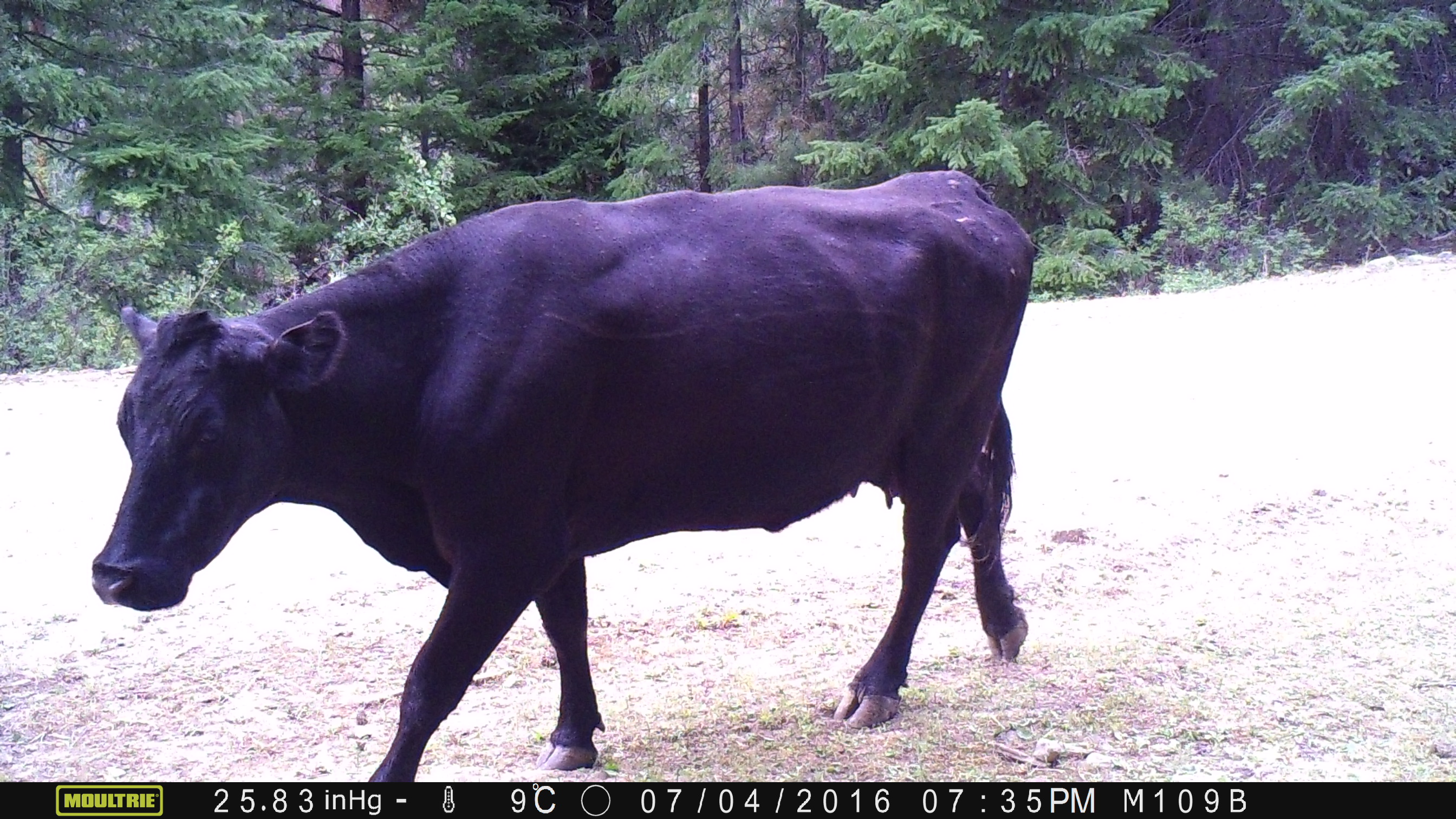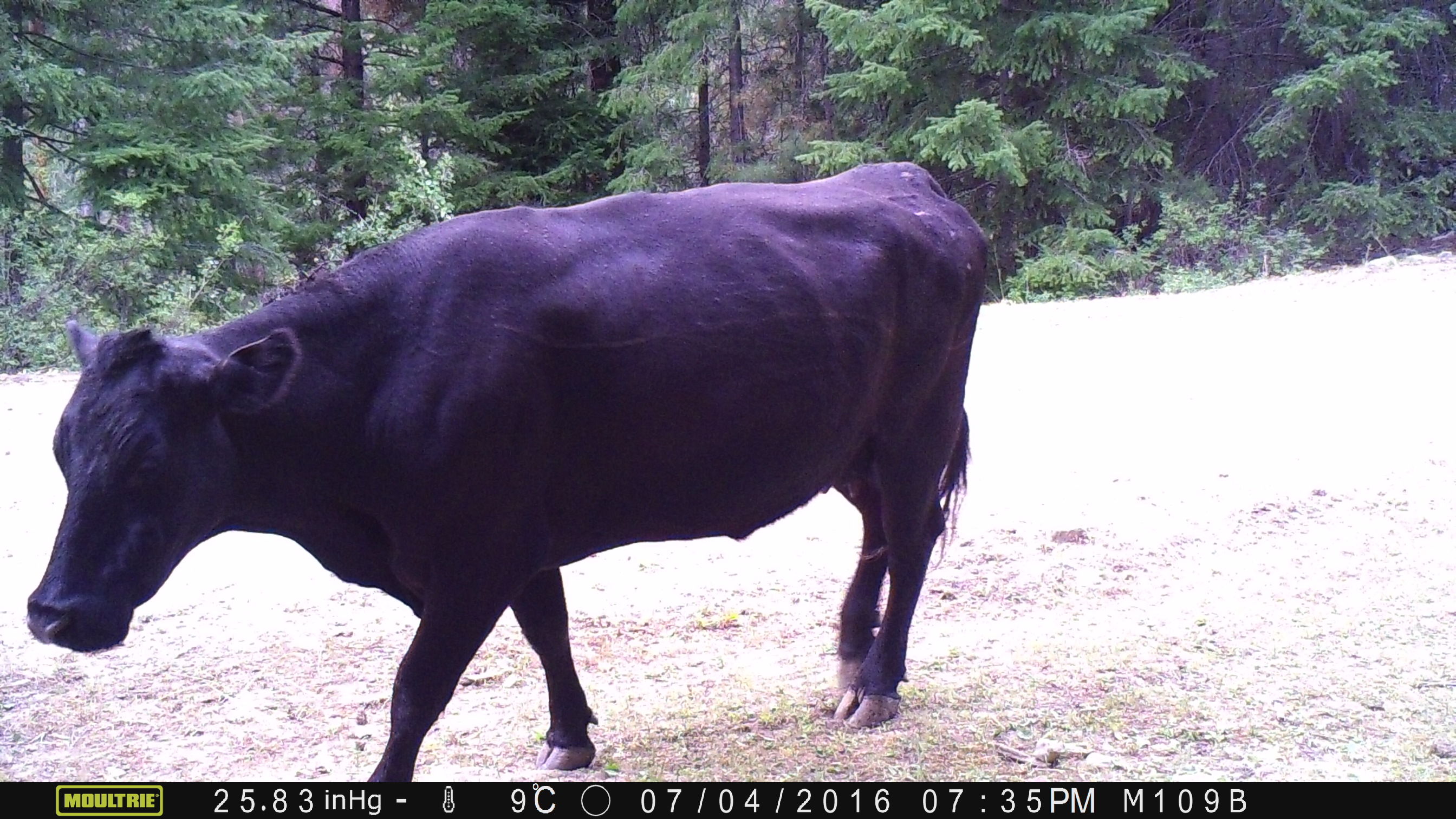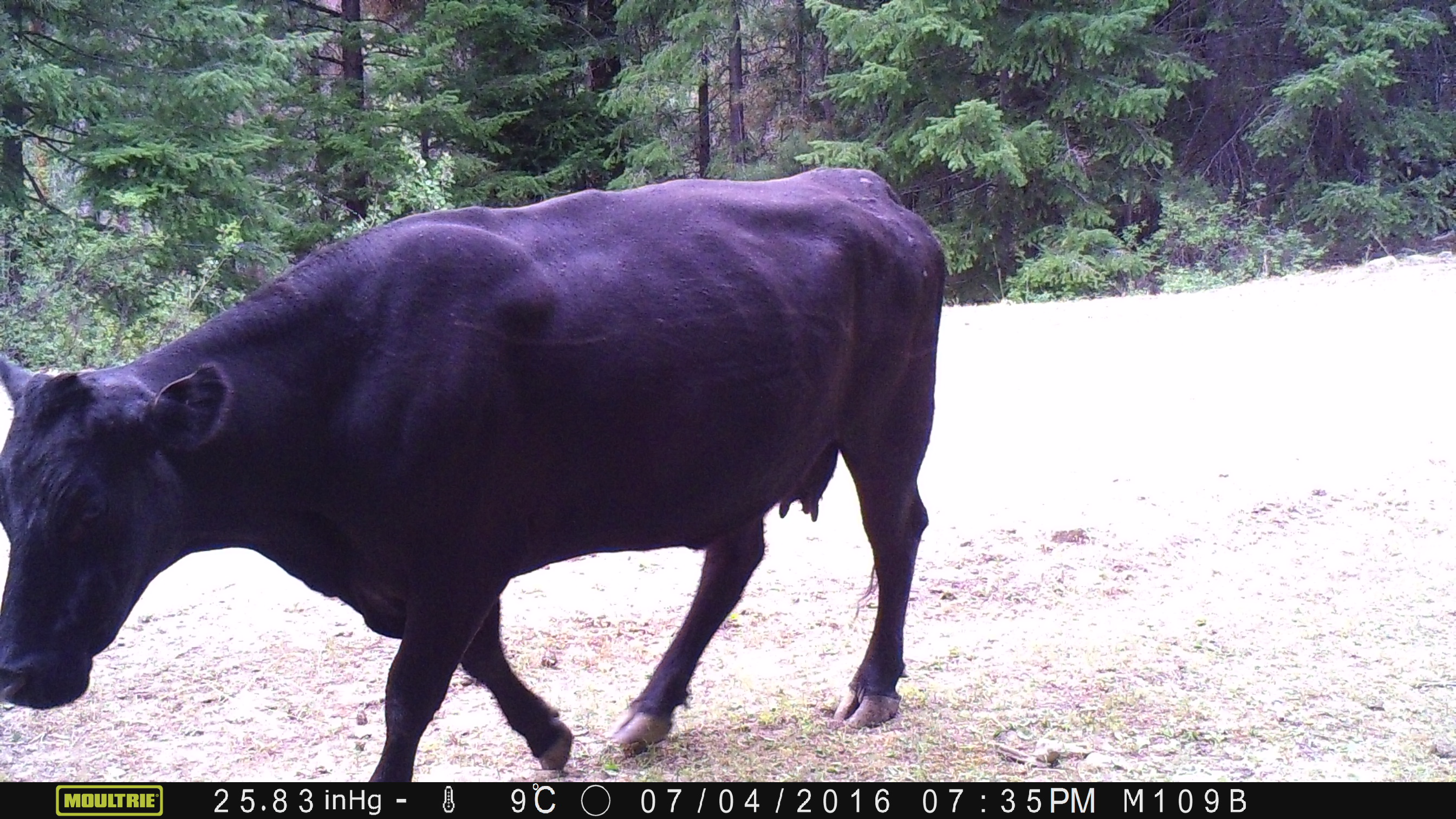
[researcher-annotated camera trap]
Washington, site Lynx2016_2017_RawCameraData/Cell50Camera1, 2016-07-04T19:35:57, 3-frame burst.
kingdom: Animalia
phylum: Chordata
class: Mammalia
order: Artiodactyla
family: Bovidae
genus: Bos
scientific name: Bos taurus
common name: domestic cattle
Domestic cattle (Bos taurus). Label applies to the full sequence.